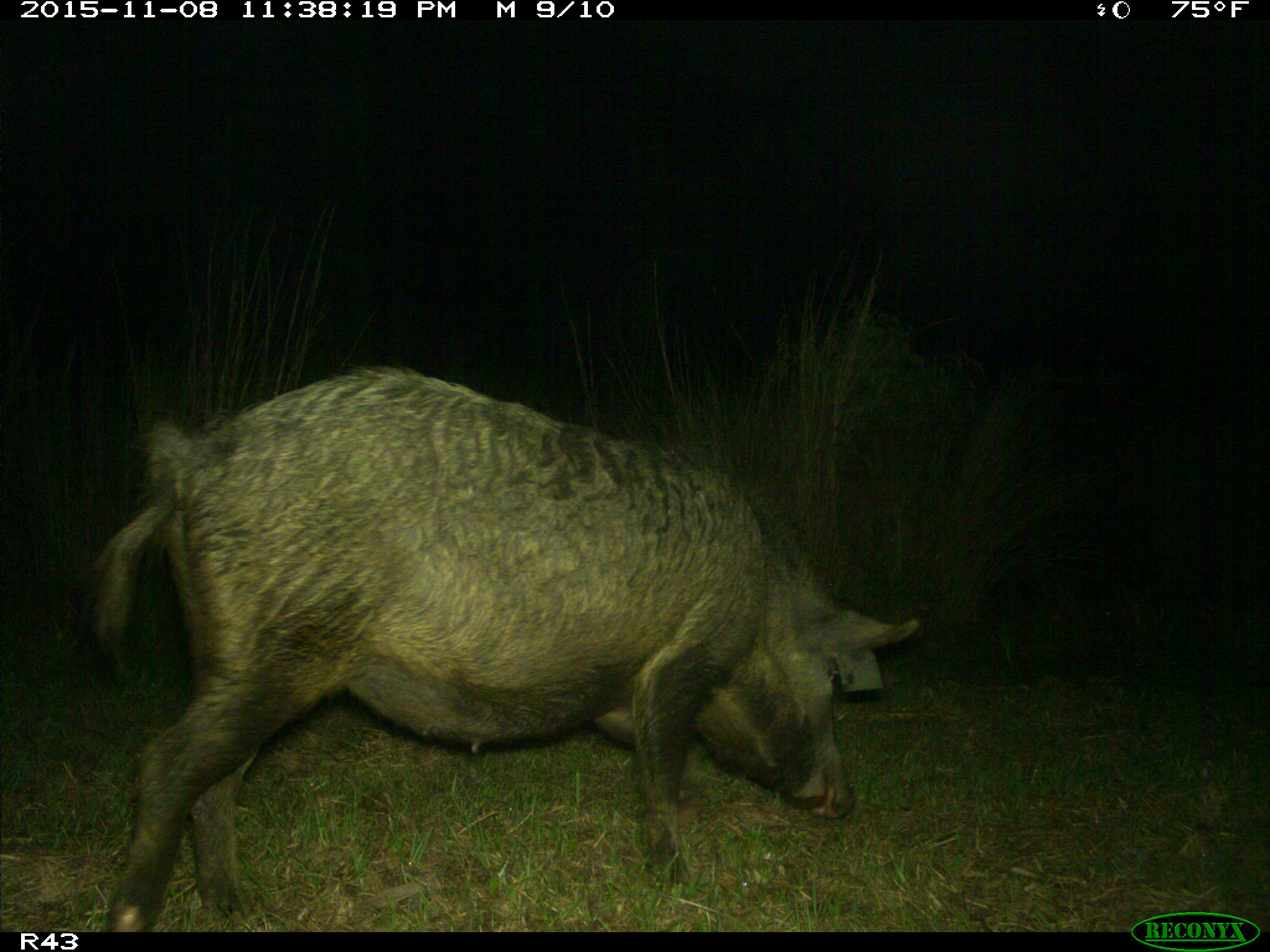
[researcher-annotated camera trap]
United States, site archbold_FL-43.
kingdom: Animalia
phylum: Chordata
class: Mammalia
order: Artiodactyla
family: Suidae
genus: Sus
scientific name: Sus scrofa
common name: wild boar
Sus scrofa (wild boar).